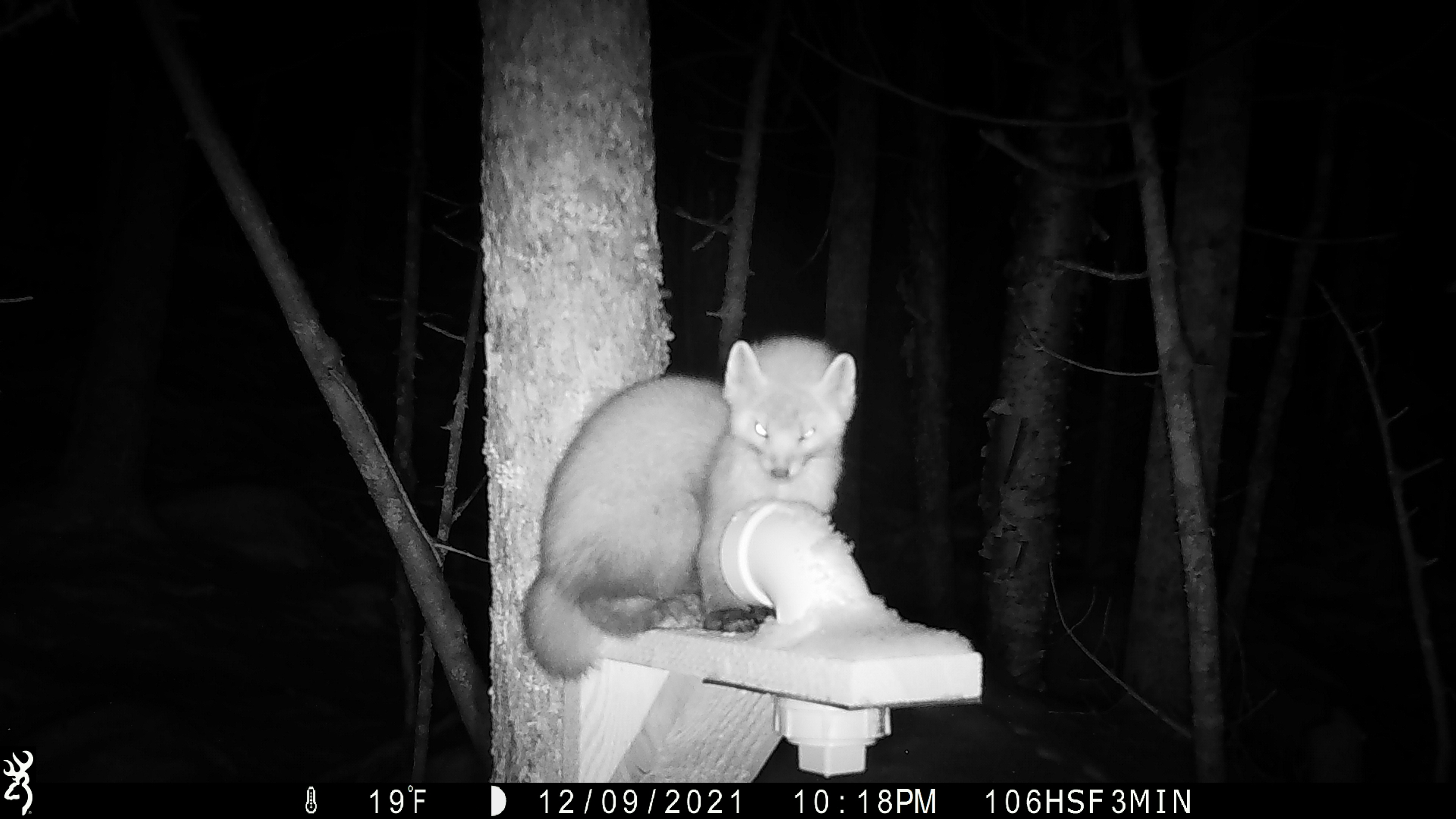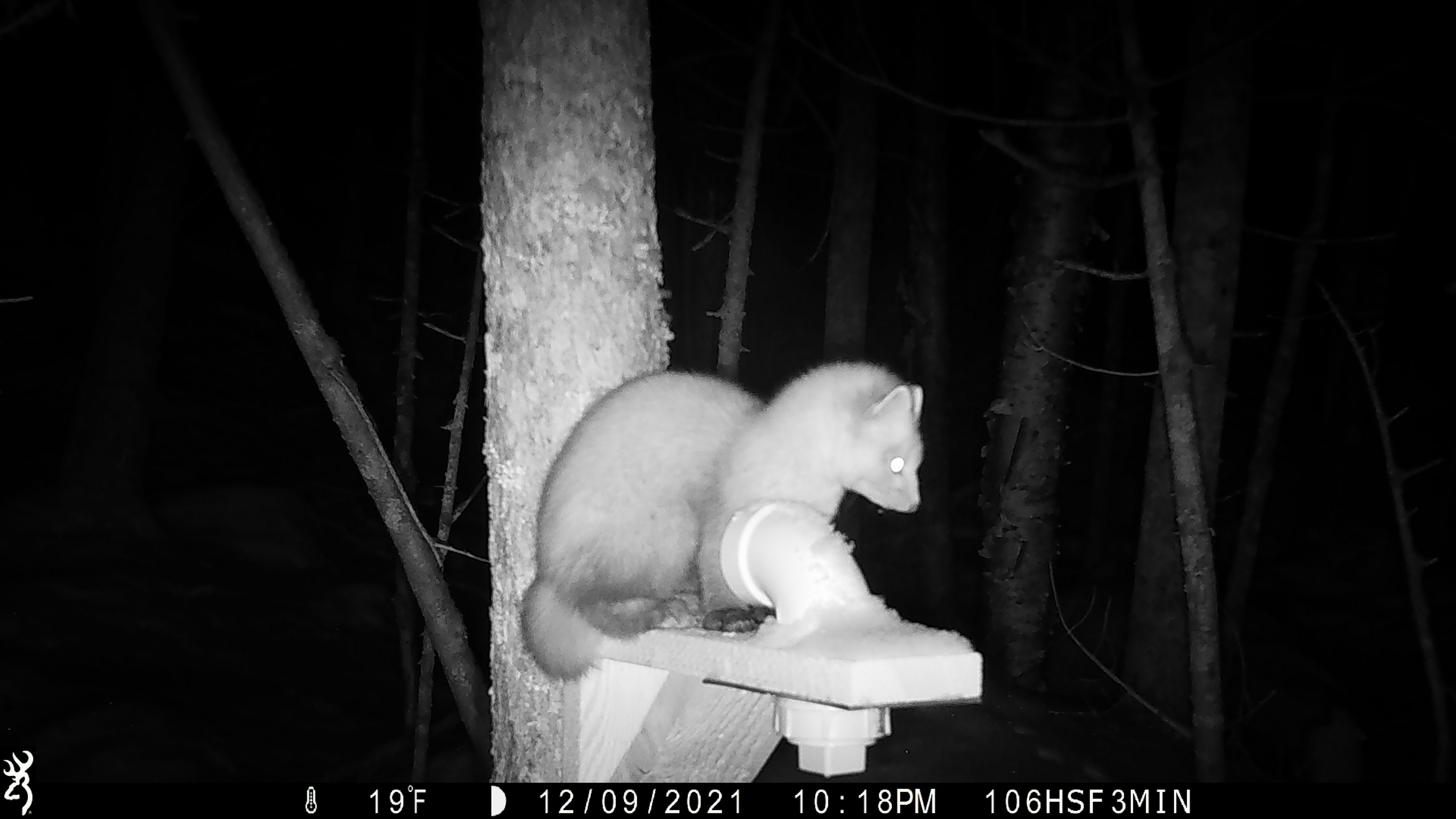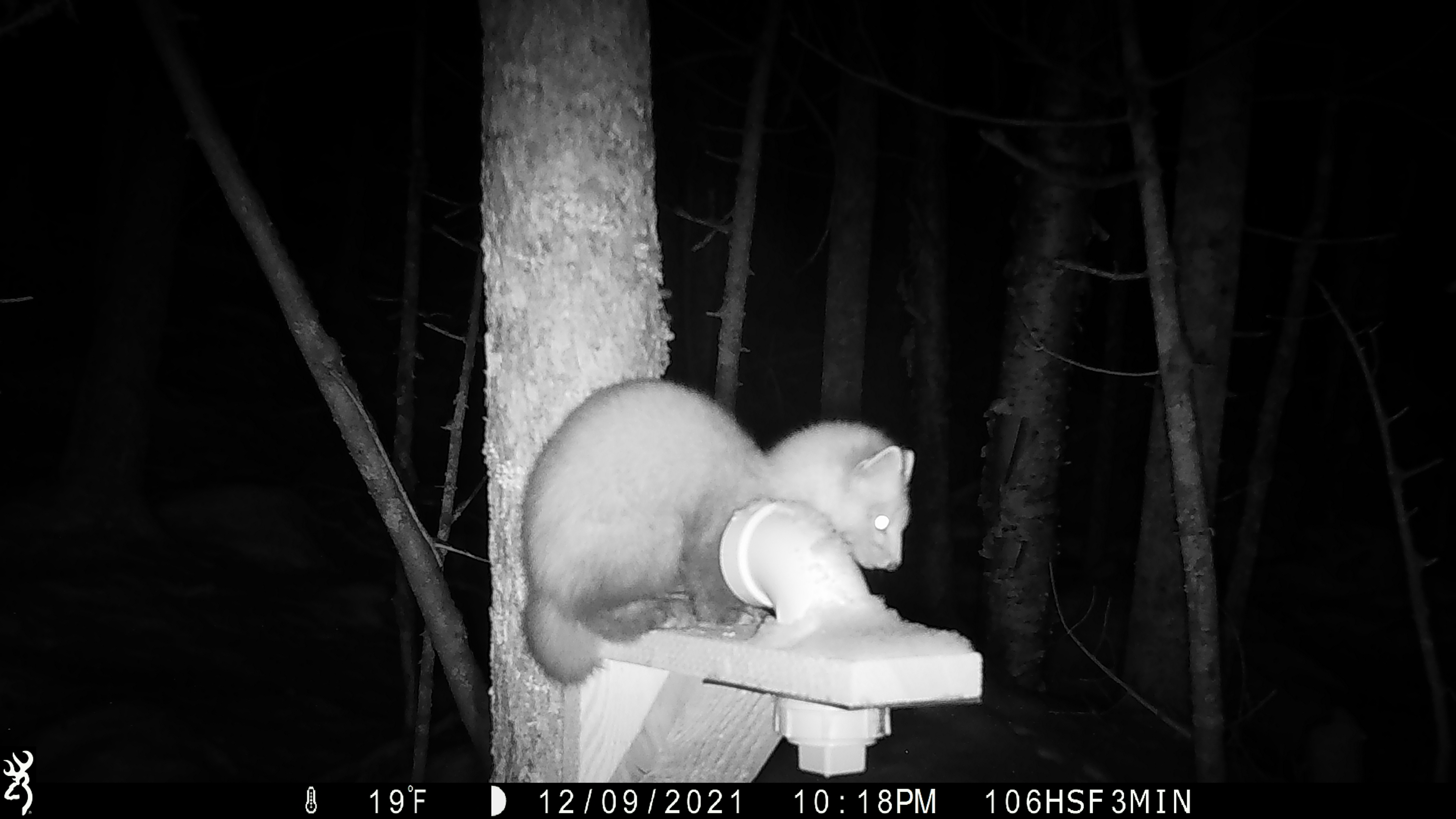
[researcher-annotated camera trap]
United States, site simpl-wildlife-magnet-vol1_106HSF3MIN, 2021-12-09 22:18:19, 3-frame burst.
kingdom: Animalia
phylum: Chordata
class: Mammalia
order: Carnivora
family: Mustelidae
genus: Martes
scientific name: Martes americana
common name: american marten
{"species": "american marten (Martes americana)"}